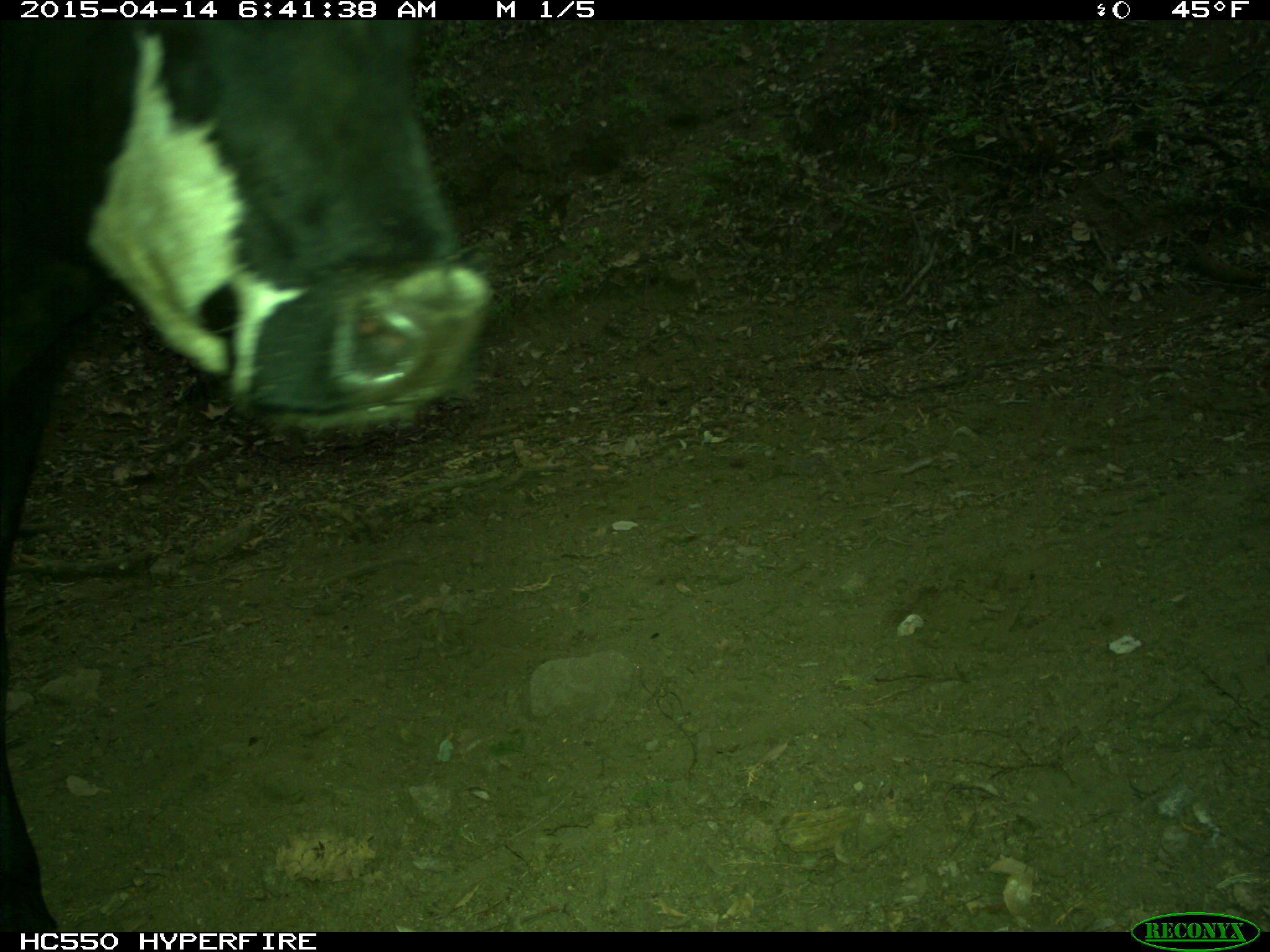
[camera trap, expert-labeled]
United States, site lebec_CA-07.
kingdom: Animalia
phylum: Chordata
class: Mammalia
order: Artiodactyla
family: Bovidae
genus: Bos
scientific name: Bos taurus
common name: domestic cow